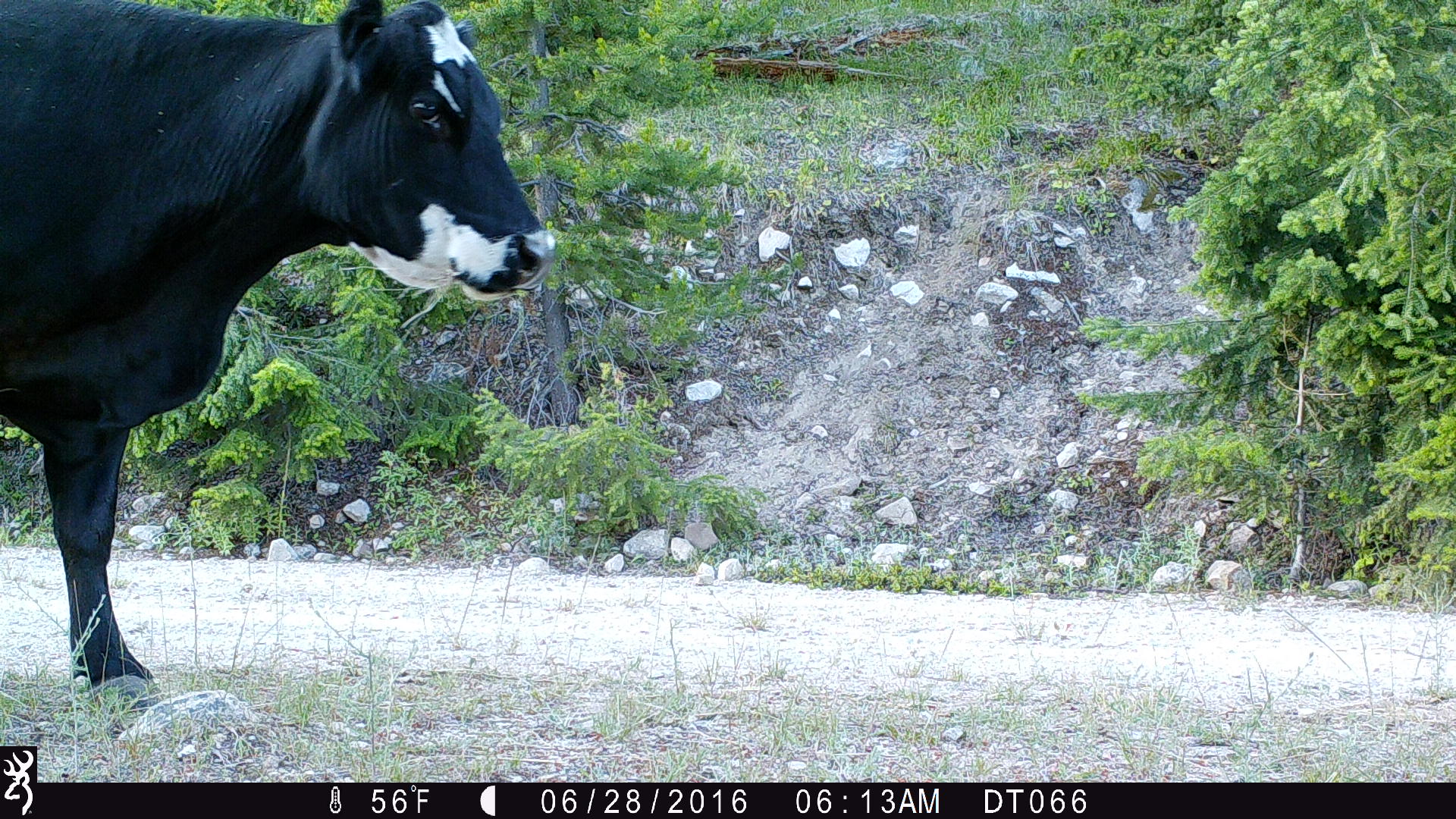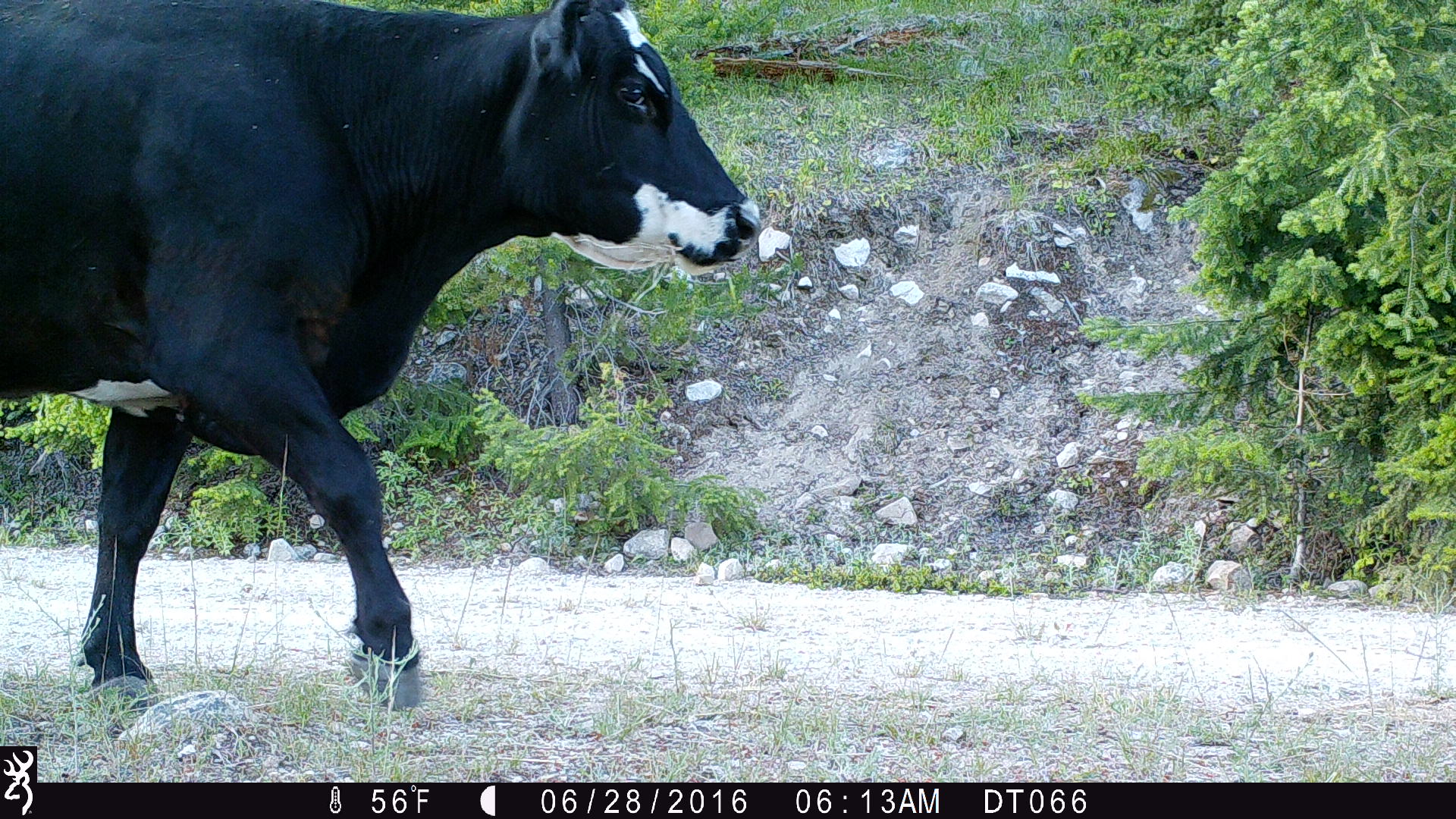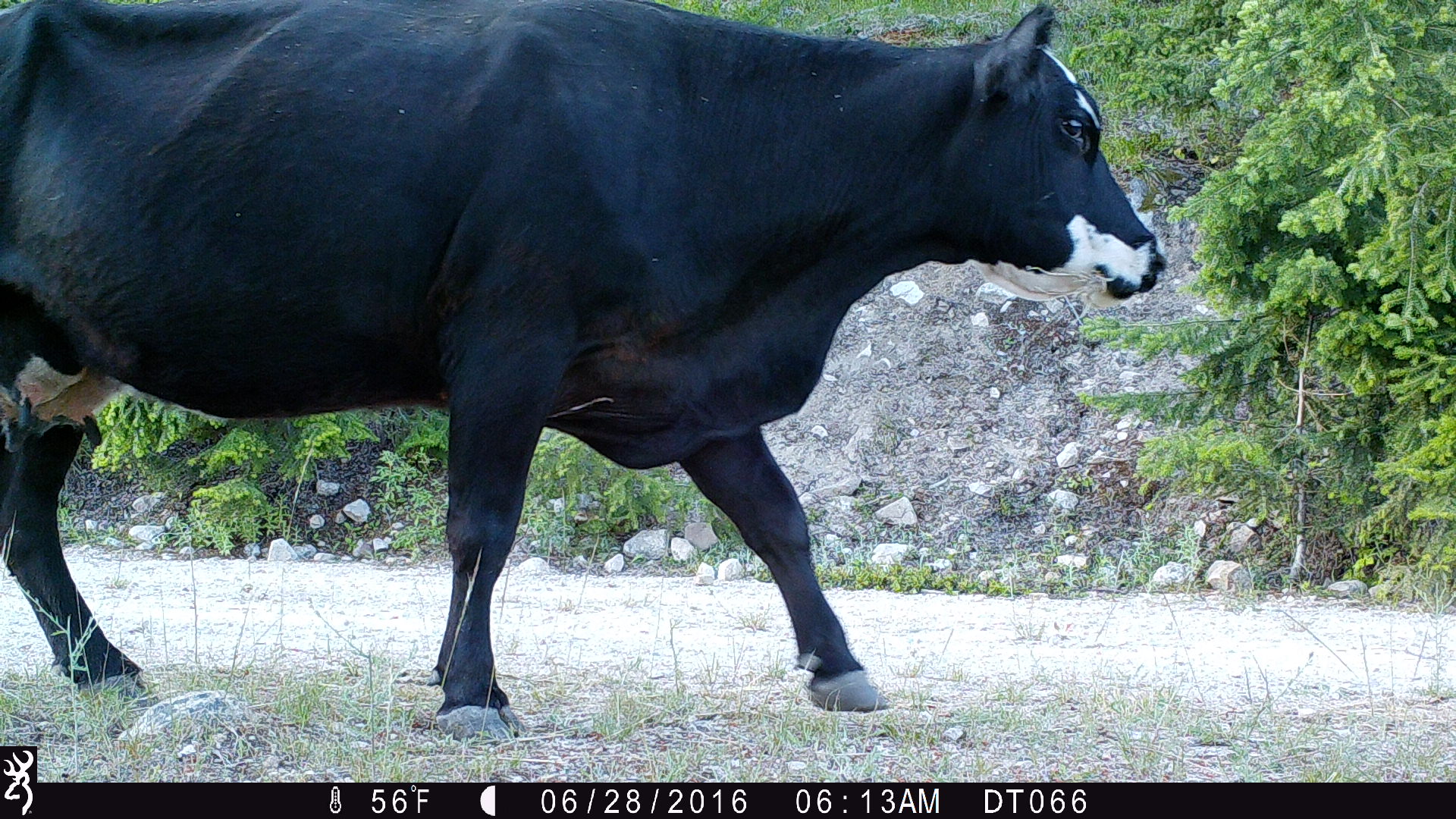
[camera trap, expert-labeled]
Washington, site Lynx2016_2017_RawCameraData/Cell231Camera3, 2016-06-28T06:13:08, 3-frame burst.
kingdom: Animalia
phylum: Chordata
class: Mammalia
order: Artiodactyla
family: Bovidae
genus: Bos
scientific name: Bos taurus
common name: domestic cattle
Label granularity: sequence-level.